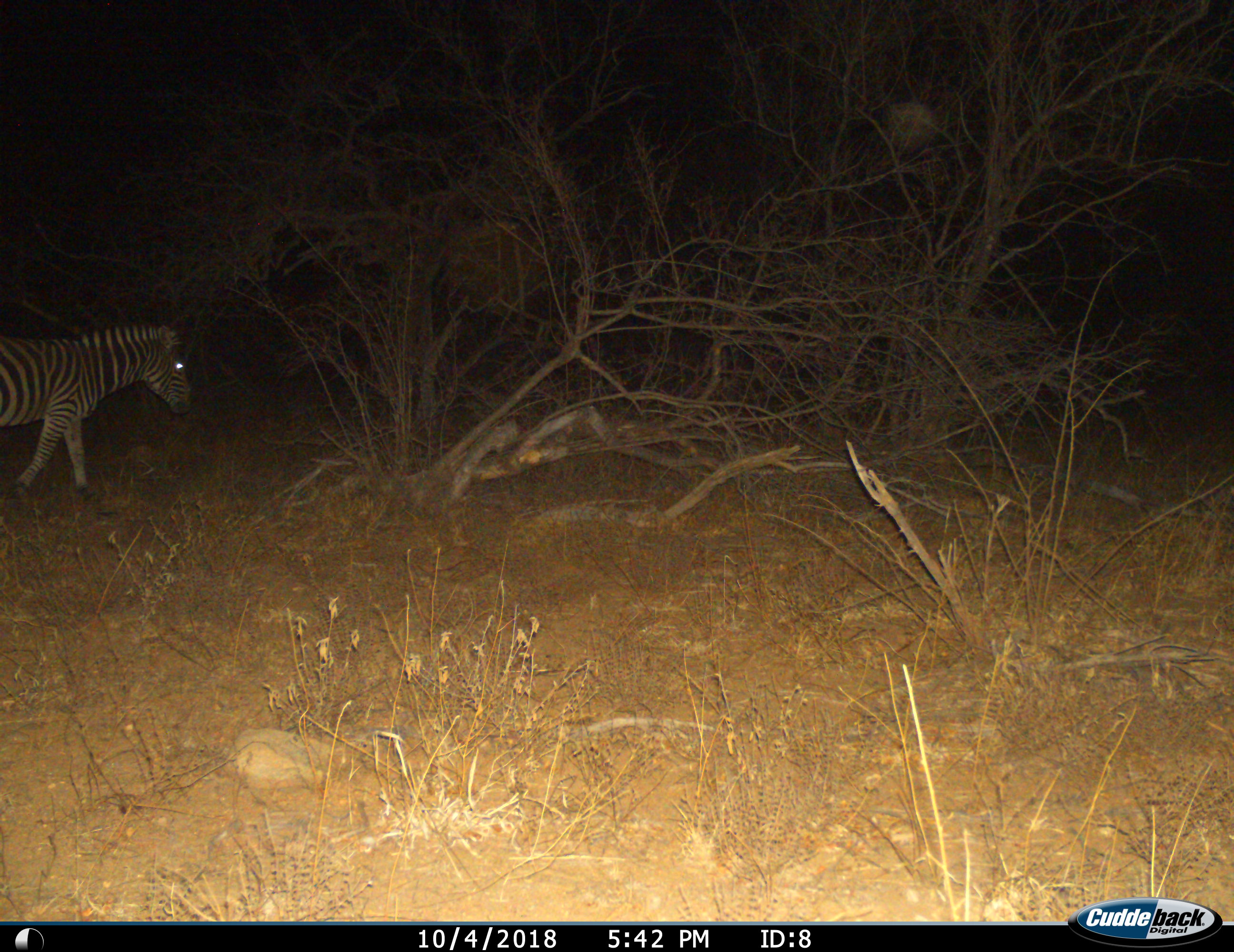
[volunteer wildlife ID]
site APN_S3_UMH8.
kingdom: Animalia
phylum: Chordata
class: Mammalia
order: Perissodactyla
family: Equidae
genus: Equus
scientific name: Equus quagga burchellii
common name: burchell's zebra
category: zebraburchells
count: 1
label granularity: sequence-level